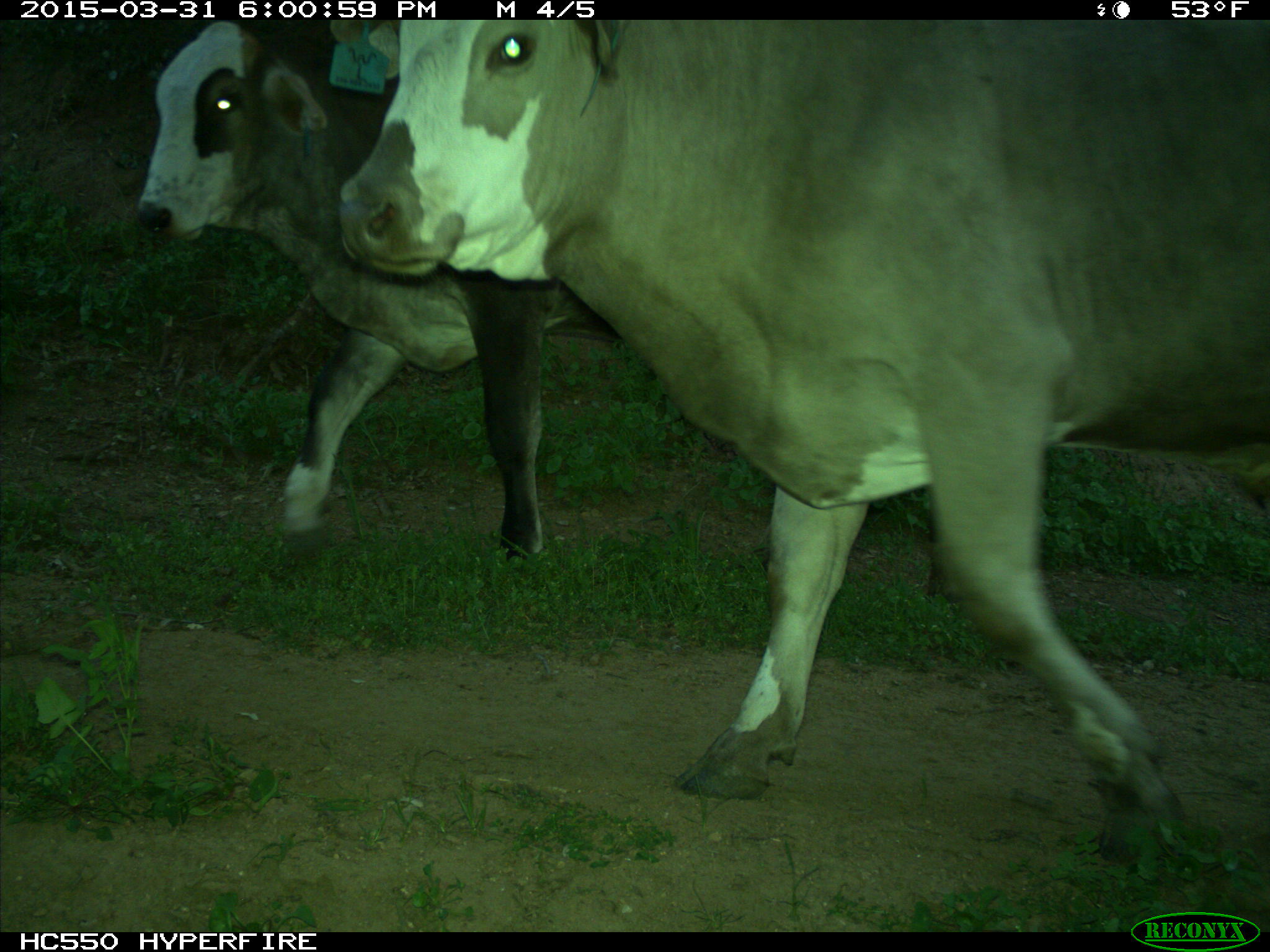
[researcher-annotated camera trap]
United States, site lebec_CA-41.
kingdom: Animalia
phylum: Chordata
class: Mammalia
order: Artiodactyla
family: Bovidae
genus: Bos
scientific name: Bos taurus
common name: domestic cow